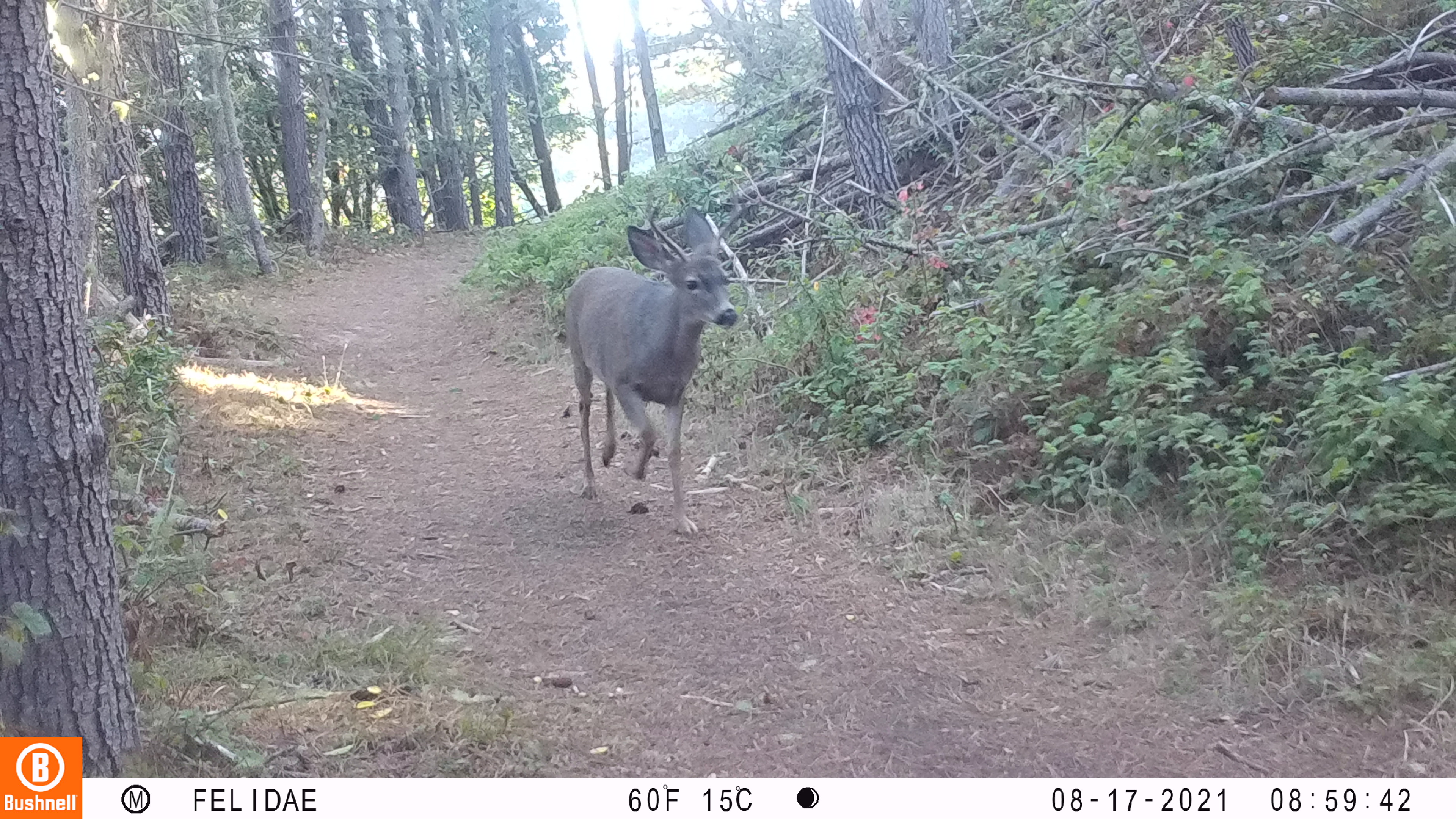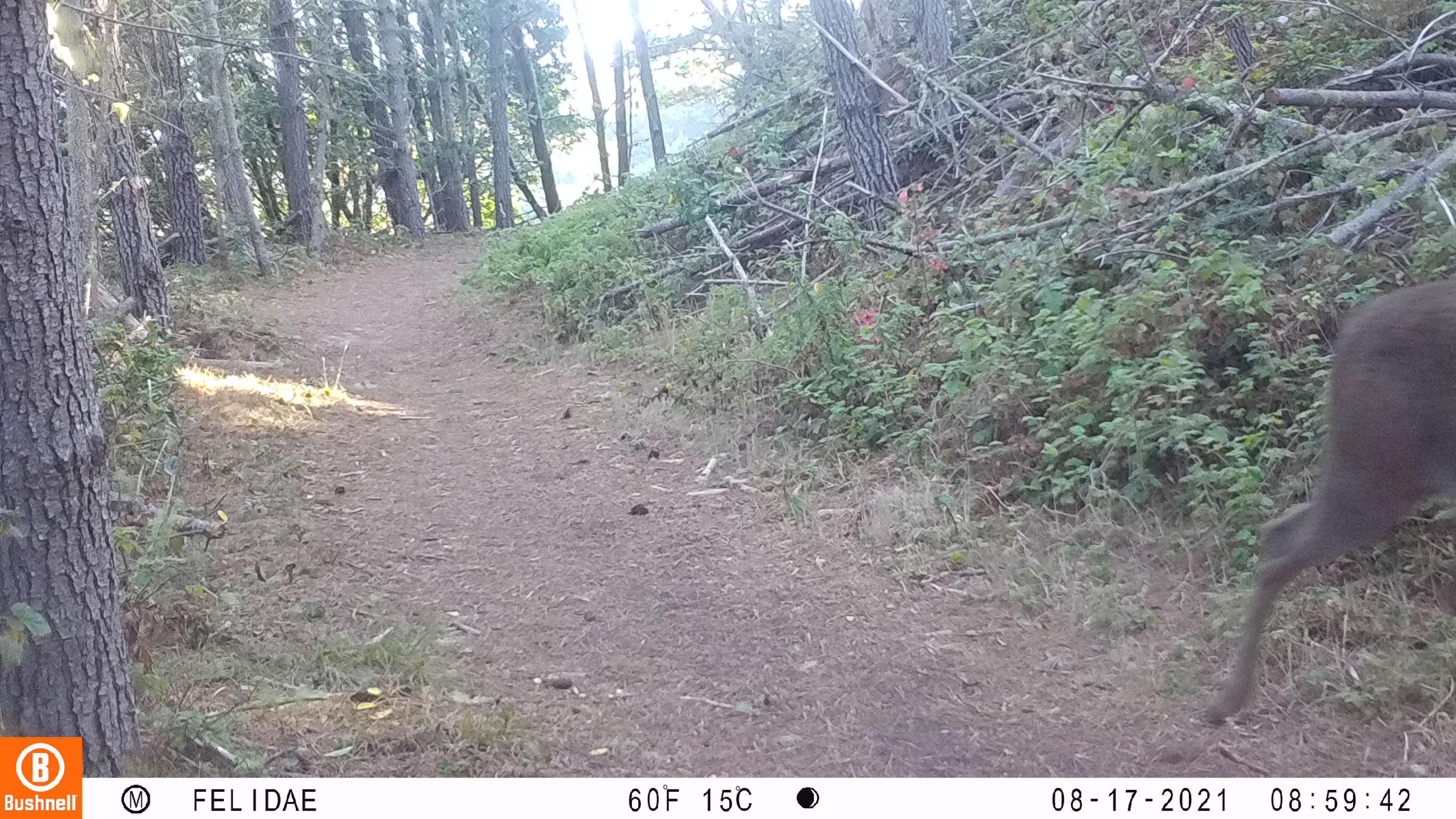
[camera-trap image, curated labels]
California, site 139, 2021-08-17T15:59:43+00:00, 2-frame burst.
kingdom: Animalia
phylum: Chordata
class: Mammalia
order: Artiodactyla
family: Cervidae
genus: Odocoileus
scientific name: Odocoileus hemionus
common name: mule deer